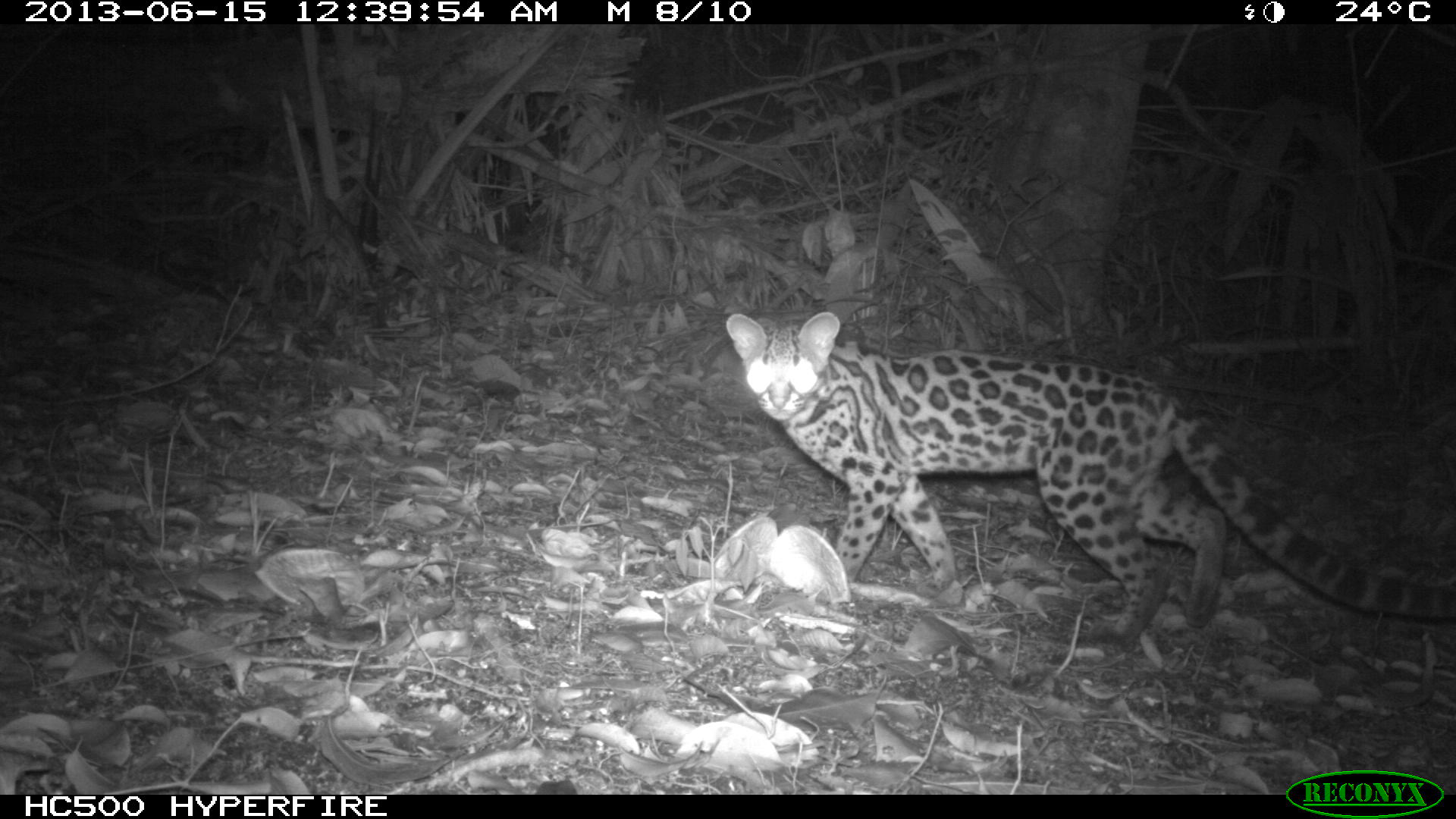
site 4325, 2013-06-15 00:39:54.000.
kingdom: Animalia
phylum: Chordata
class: Mammalia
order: Carnivora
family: Felidae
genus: Leopardus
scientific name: Leopardus wiedii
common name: margay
Leopardus wiedii (margay), count 1, sex female.